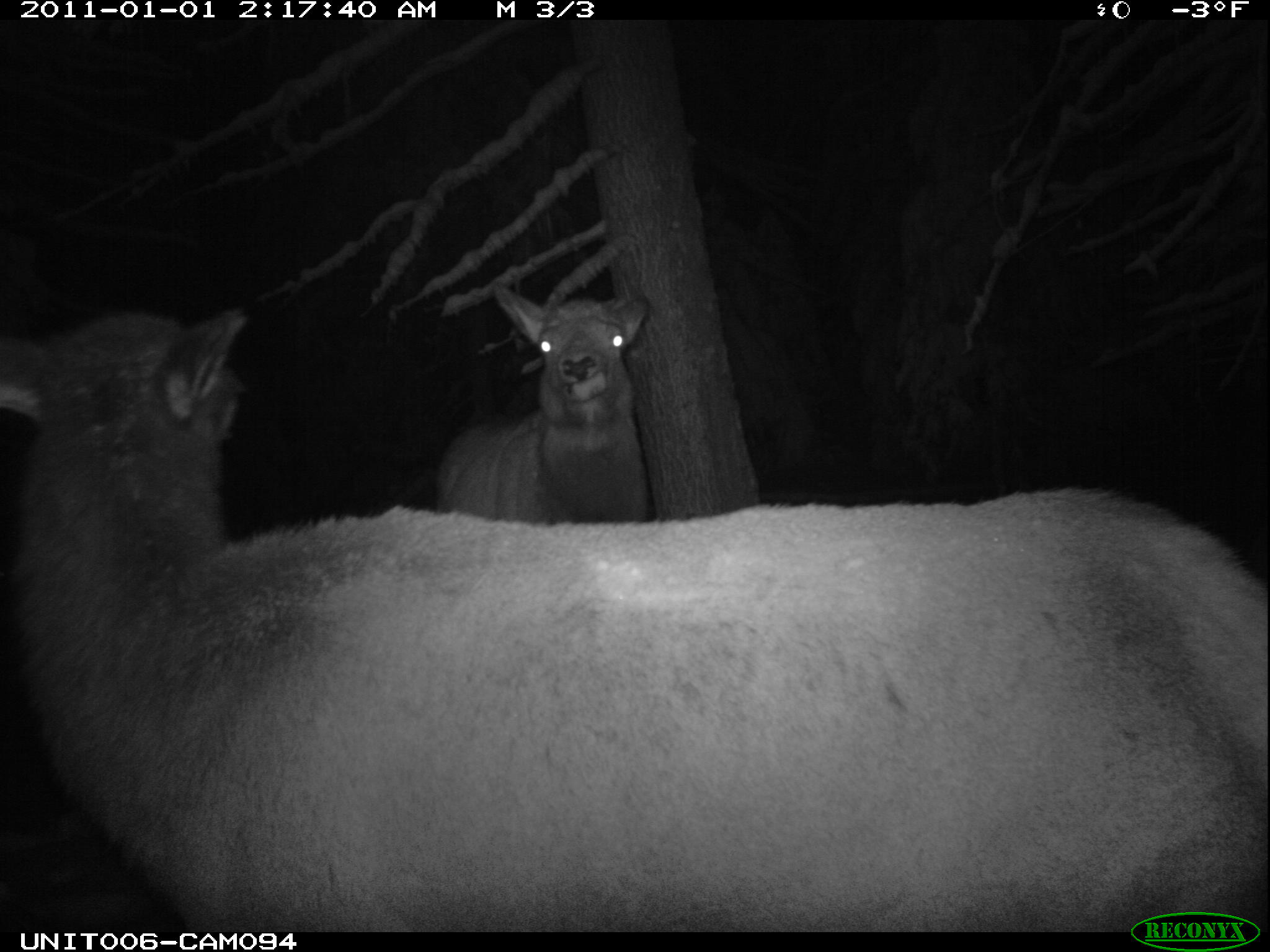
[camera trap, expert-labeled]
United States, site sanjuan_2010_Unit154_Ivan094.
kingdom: Animalia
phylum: Chordata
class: Mammalia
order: Artiodactyla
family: Cervidae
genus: Cervus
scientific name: Cervus elaphus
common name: red deer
Cervus elaphus (red deer).